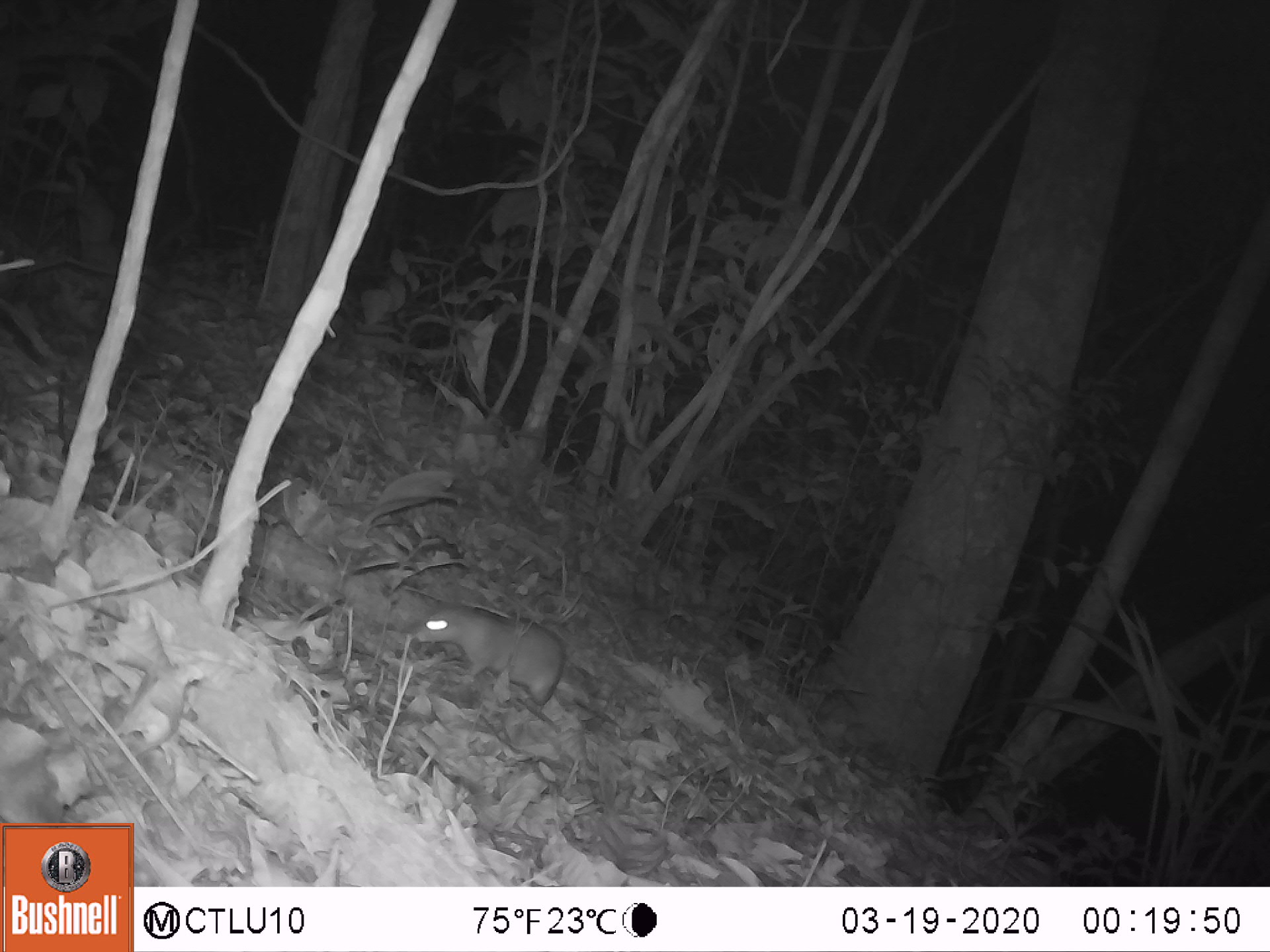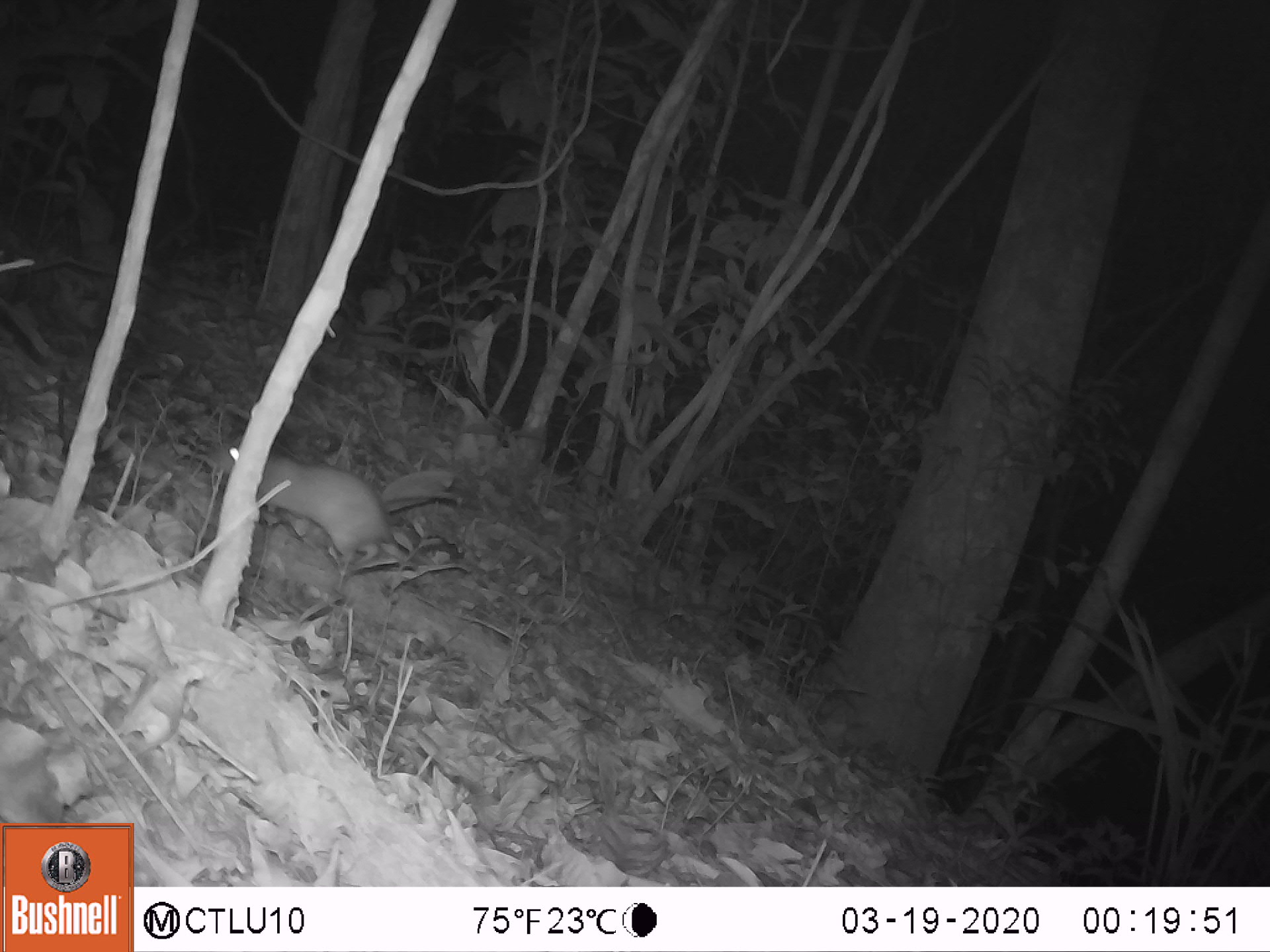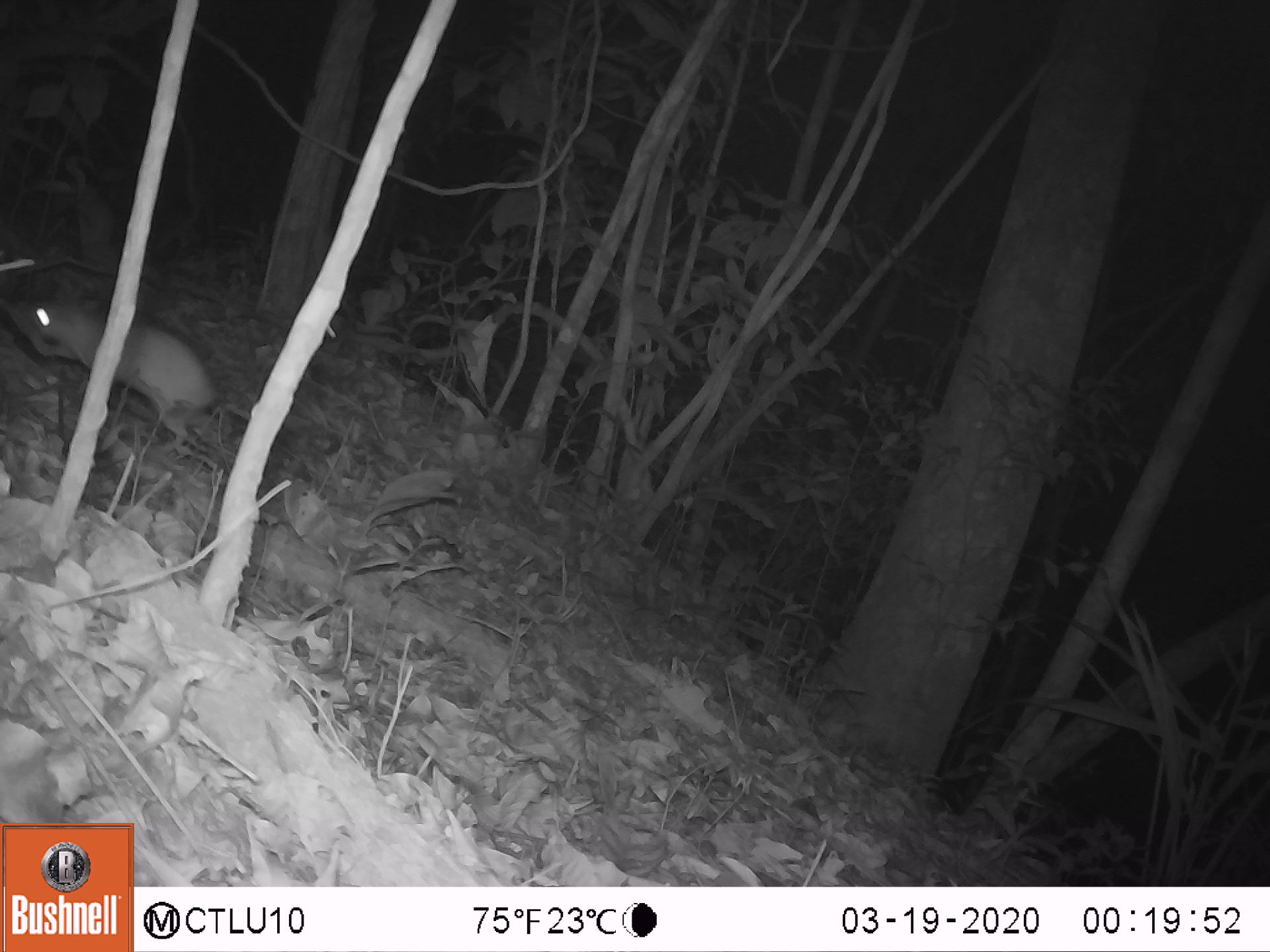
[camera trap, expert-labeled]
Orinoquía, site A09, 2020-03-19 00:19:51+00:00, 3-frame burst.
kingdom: Animalia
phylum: Chordata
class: Mammalia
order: Rodentia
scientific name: Rodentia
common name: rodent